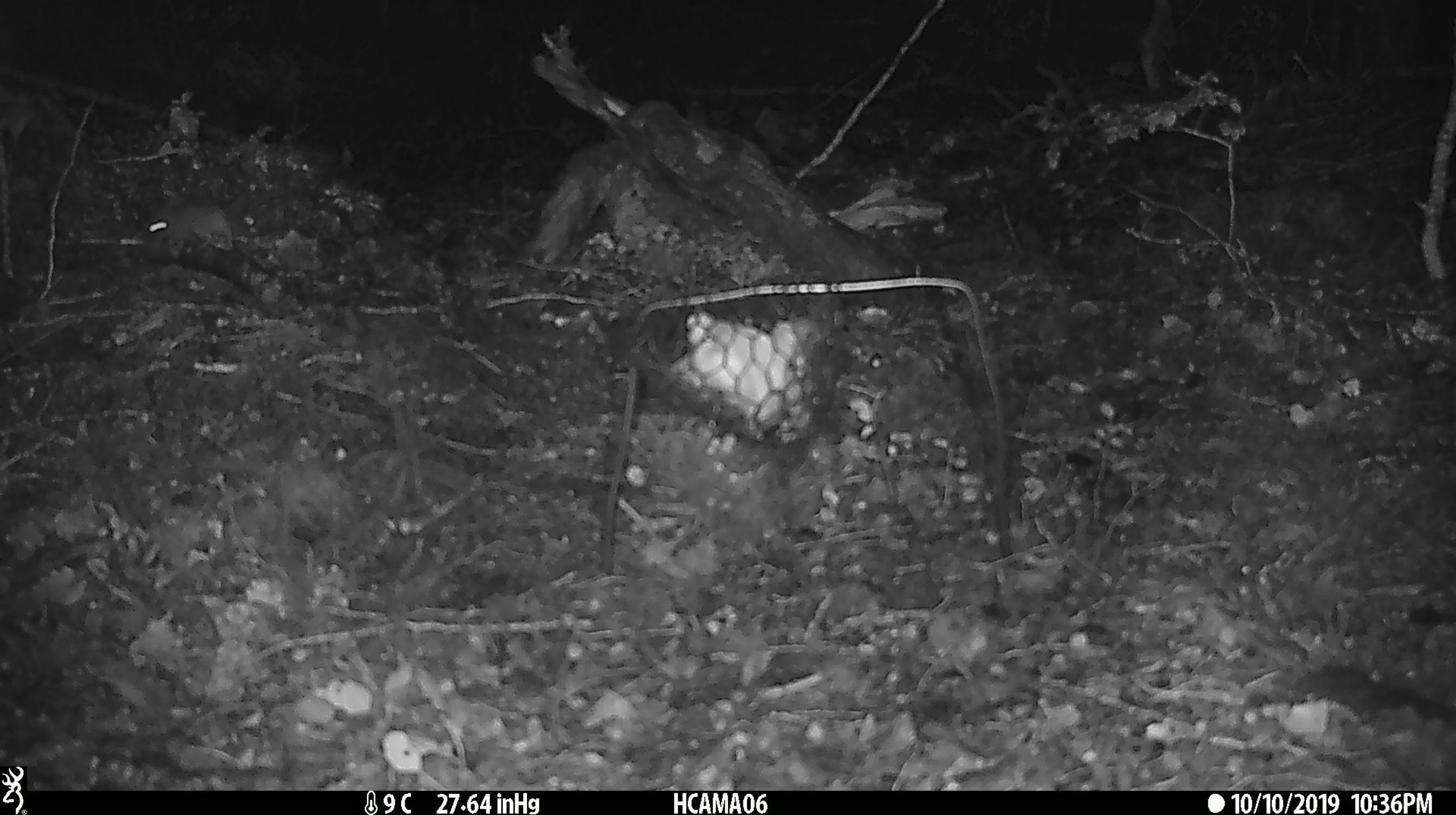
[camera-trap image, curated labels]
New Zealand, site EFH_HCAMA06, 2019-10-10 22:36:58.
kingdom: Animalia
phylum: Chordata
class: Mammalia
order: Rodentia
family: Muridae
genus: Mus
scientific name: Mus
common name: mouse